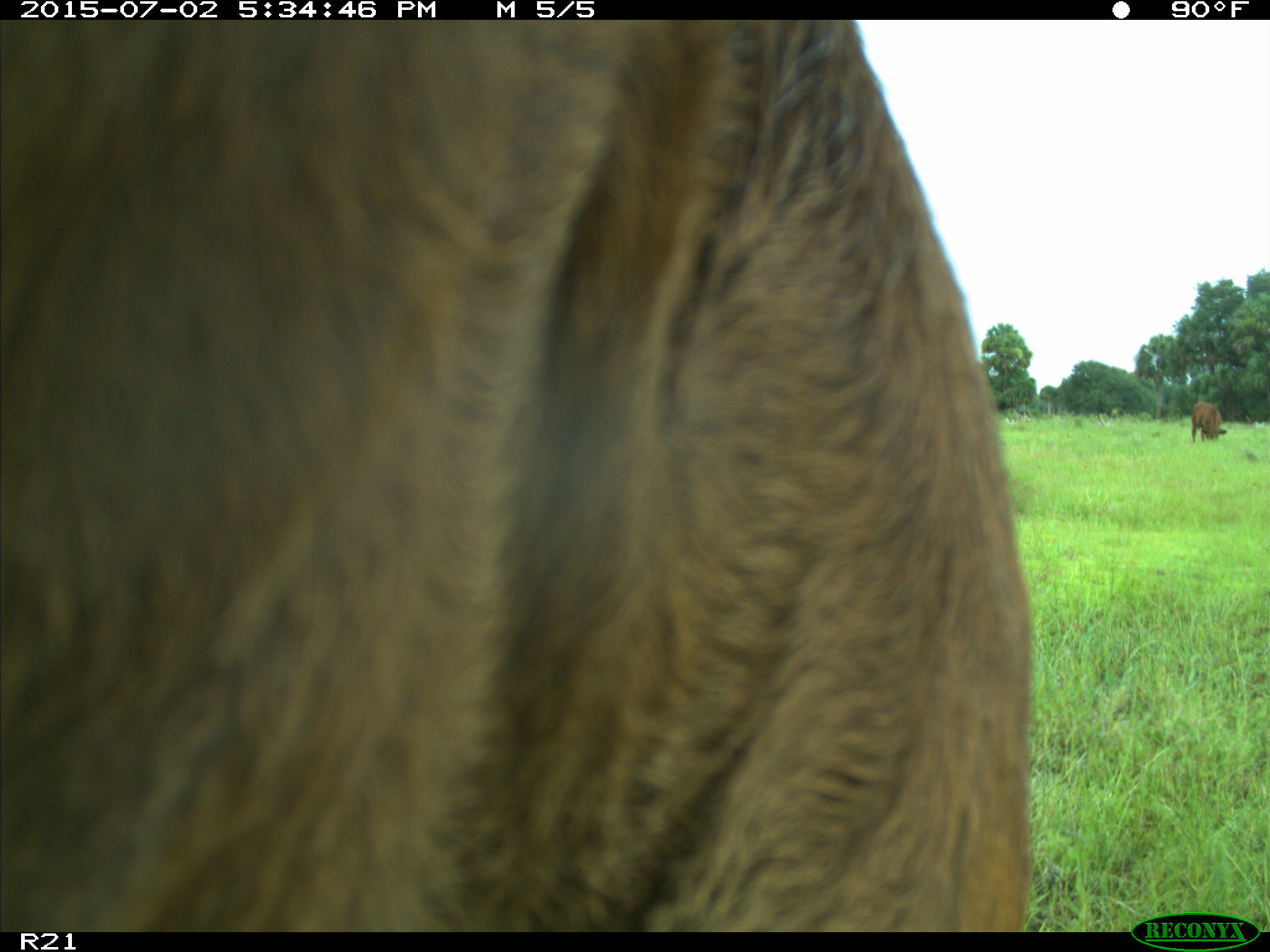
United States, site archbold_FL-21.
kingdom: Animalia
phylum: Chordata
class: Mammalia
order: Artiodactyla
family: Bovidae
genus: Bos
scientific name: Bos taurus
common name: domestic cow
Bos taurus (domestic cow).